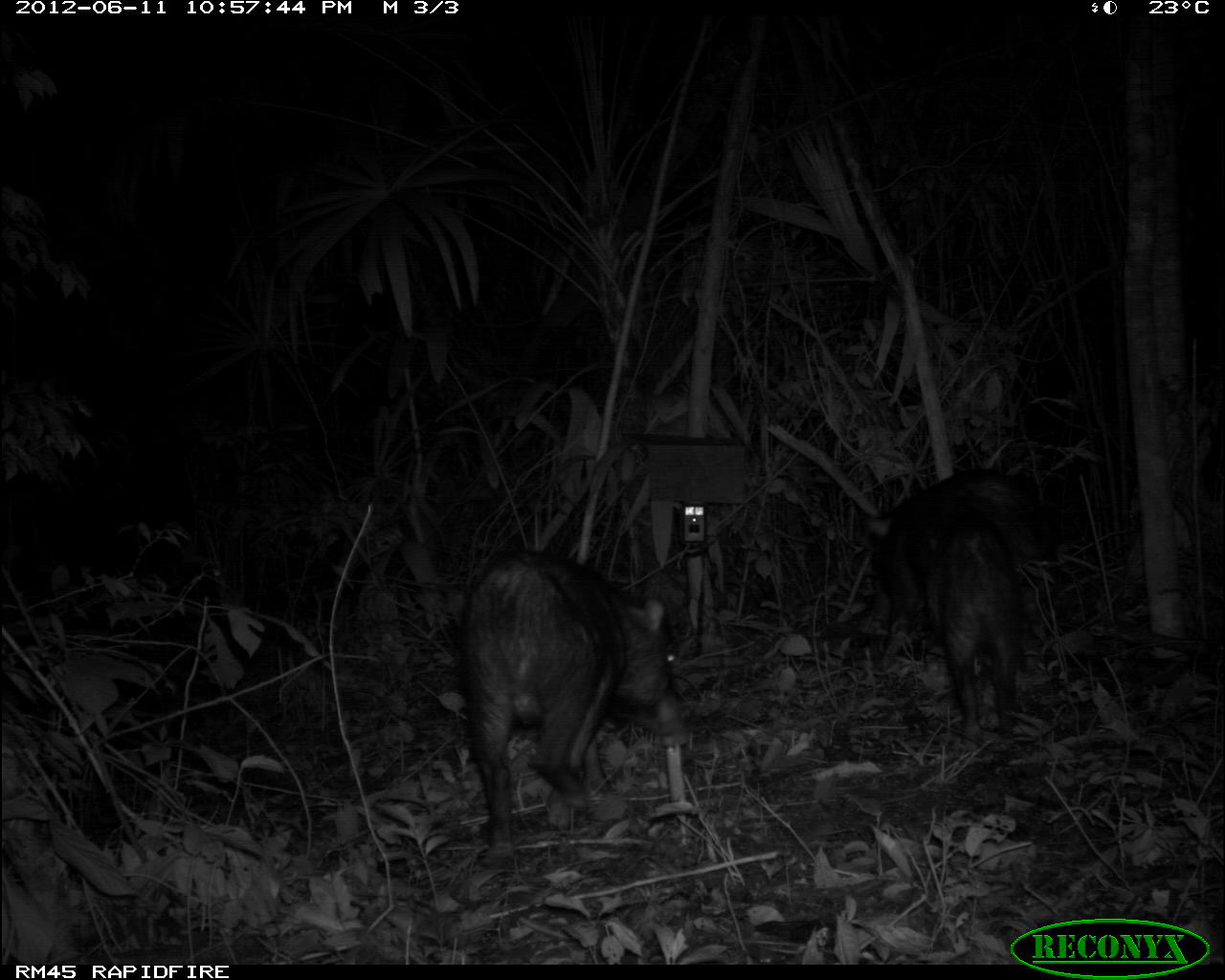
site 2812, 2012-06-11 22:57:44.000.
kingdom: Animalia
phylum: Chordata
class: Mammalia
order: Artiodactyla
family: Tayassuidae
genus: Tayassu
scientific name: Tayassu pecari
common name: white-lipped peccary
Tayassu pecari (white-lipped peccary), count 18, age adult.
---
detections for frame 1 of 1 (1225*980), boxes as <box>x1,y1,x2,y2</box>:
tayassu pecari: <box>461,551,677,862</box>; <box>874,466,1064,639</box>; <box>923,509,1025,738</box>